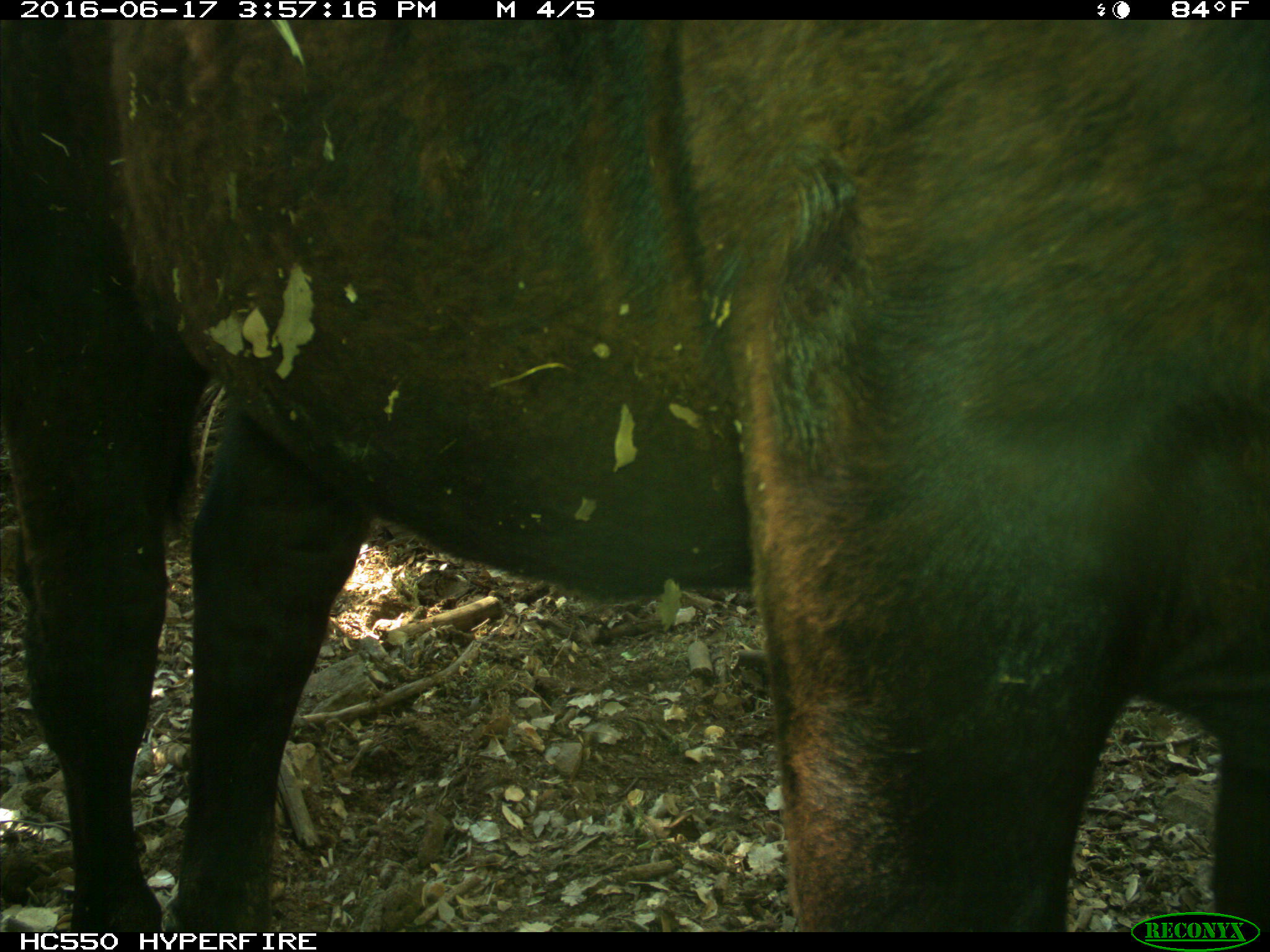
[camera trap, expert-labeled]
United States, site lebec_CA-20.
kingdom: Animalia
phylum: Chordata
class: Mammalia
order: Artiodactyla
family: Bovidae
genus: Bos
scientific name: Bos taurus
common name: domestic cow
Bos taurus (domestic cow).